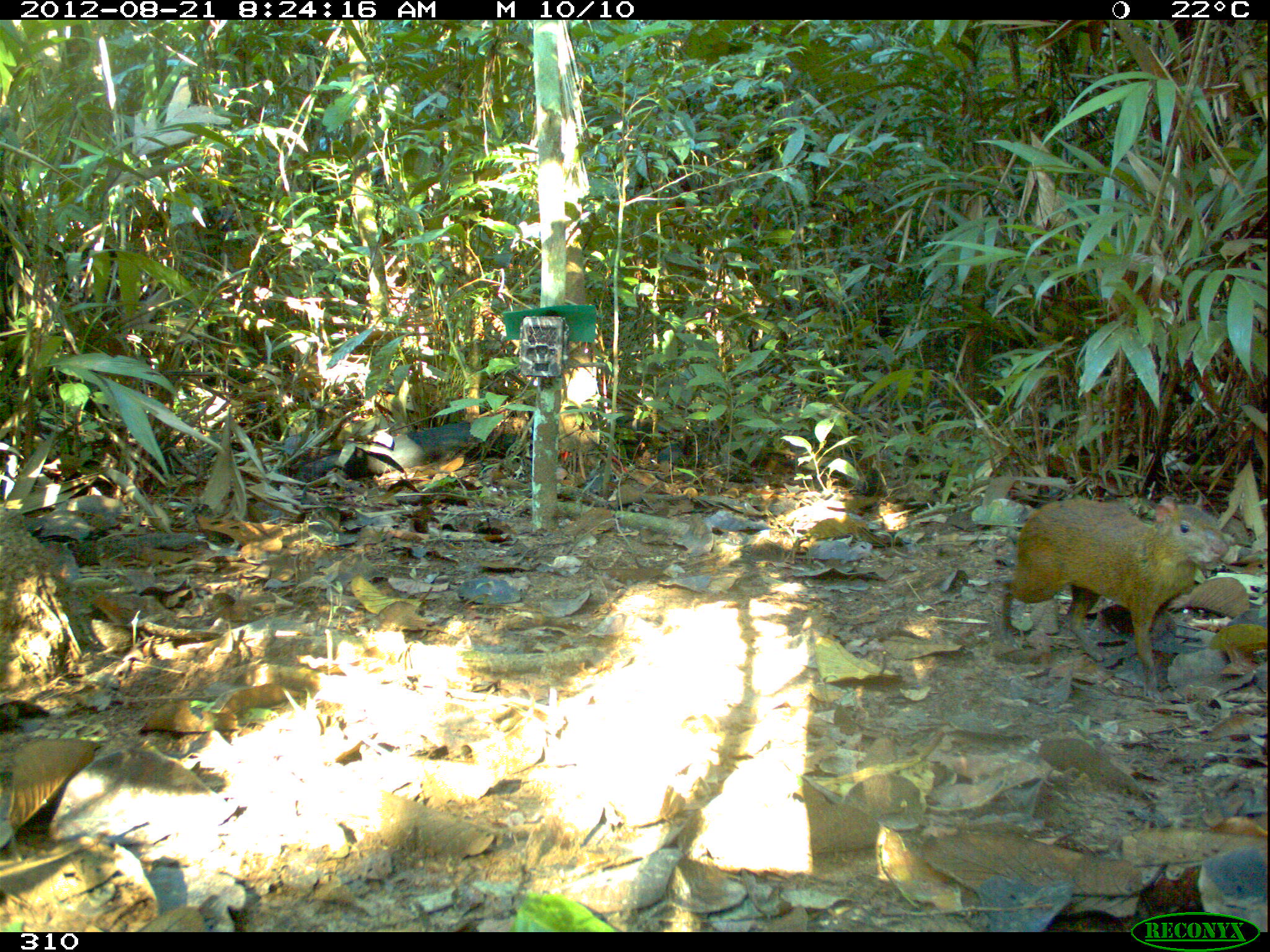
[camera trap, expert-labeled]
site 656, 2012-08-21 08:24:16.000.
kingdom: Animalia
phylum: Chordata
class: Mammalia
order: Rodentia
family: Dasyproctidae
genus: Dasyprocta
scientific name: Dasyprocta punctata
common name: central american agouti